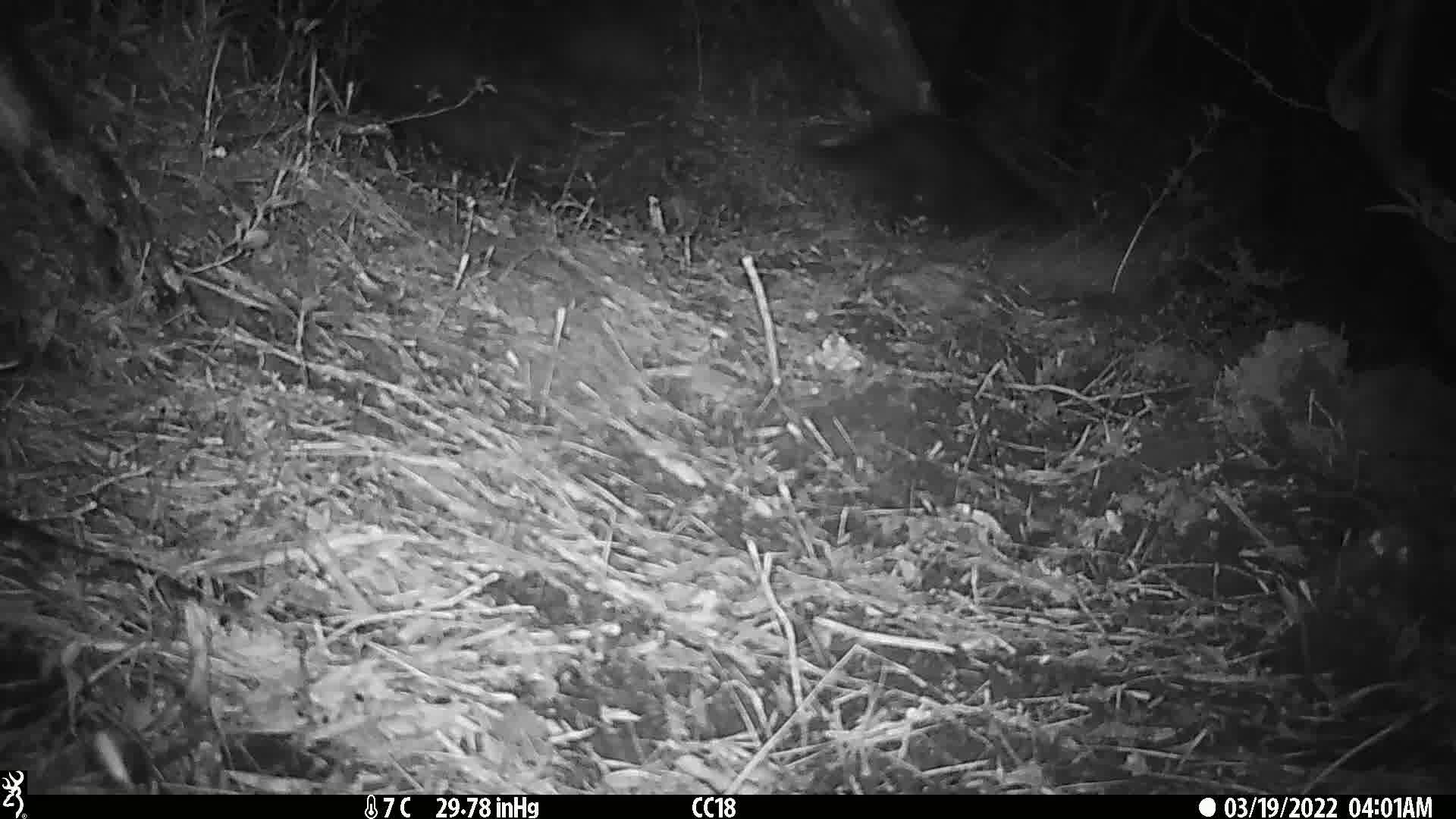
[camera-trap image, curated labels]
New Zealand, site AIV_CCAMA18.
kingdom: Animalia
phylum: Chordata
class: Mammalia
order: Carnivora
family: Felidae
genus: Felis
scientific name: Felis catus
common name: domestic cat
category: cat